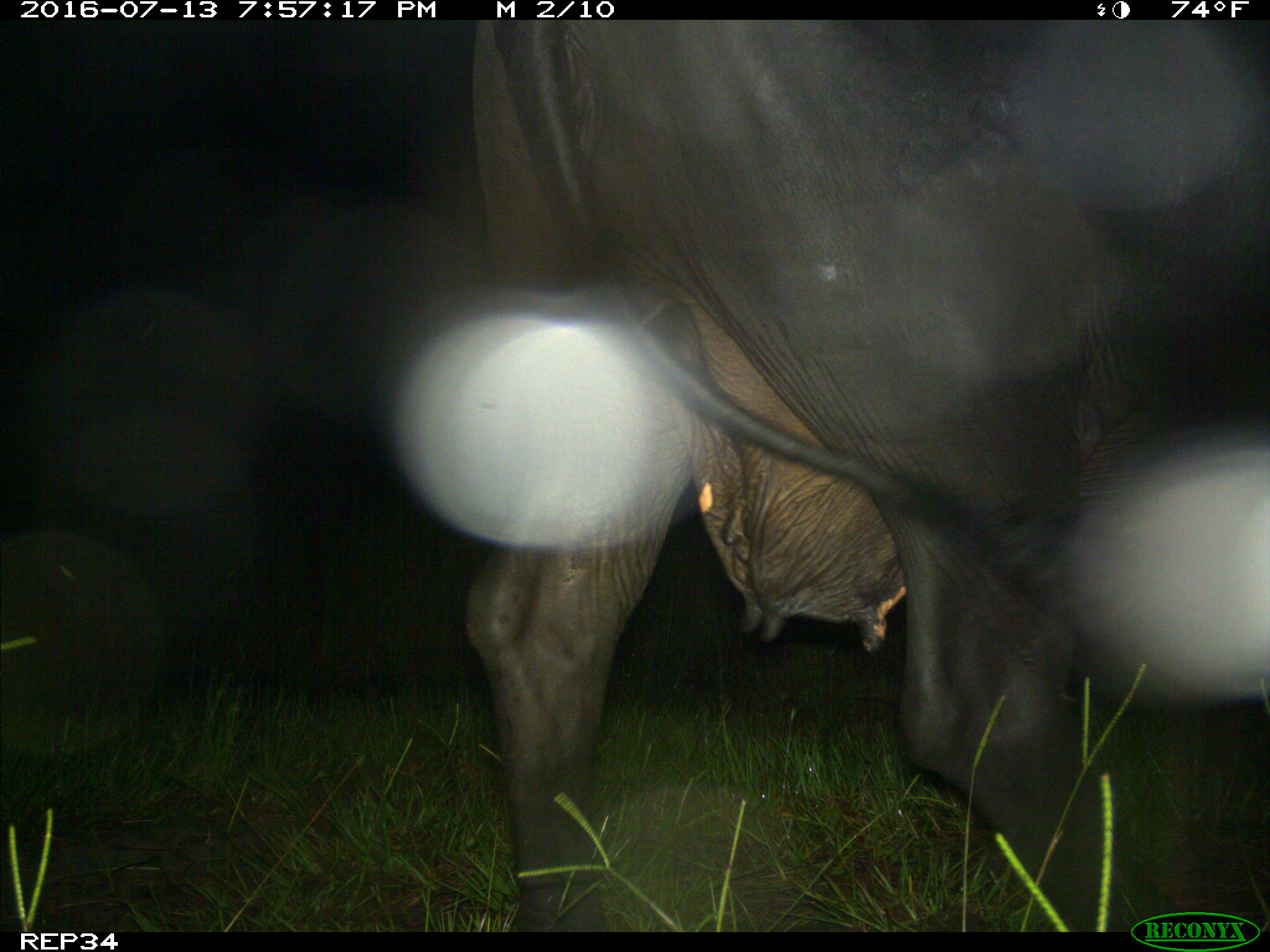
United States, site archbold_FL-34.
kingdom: Animalia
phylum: Chordata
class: Mammalia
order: Artiodactyla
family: Bovidae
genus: Bos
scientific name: Bos taurus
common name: domestic cow